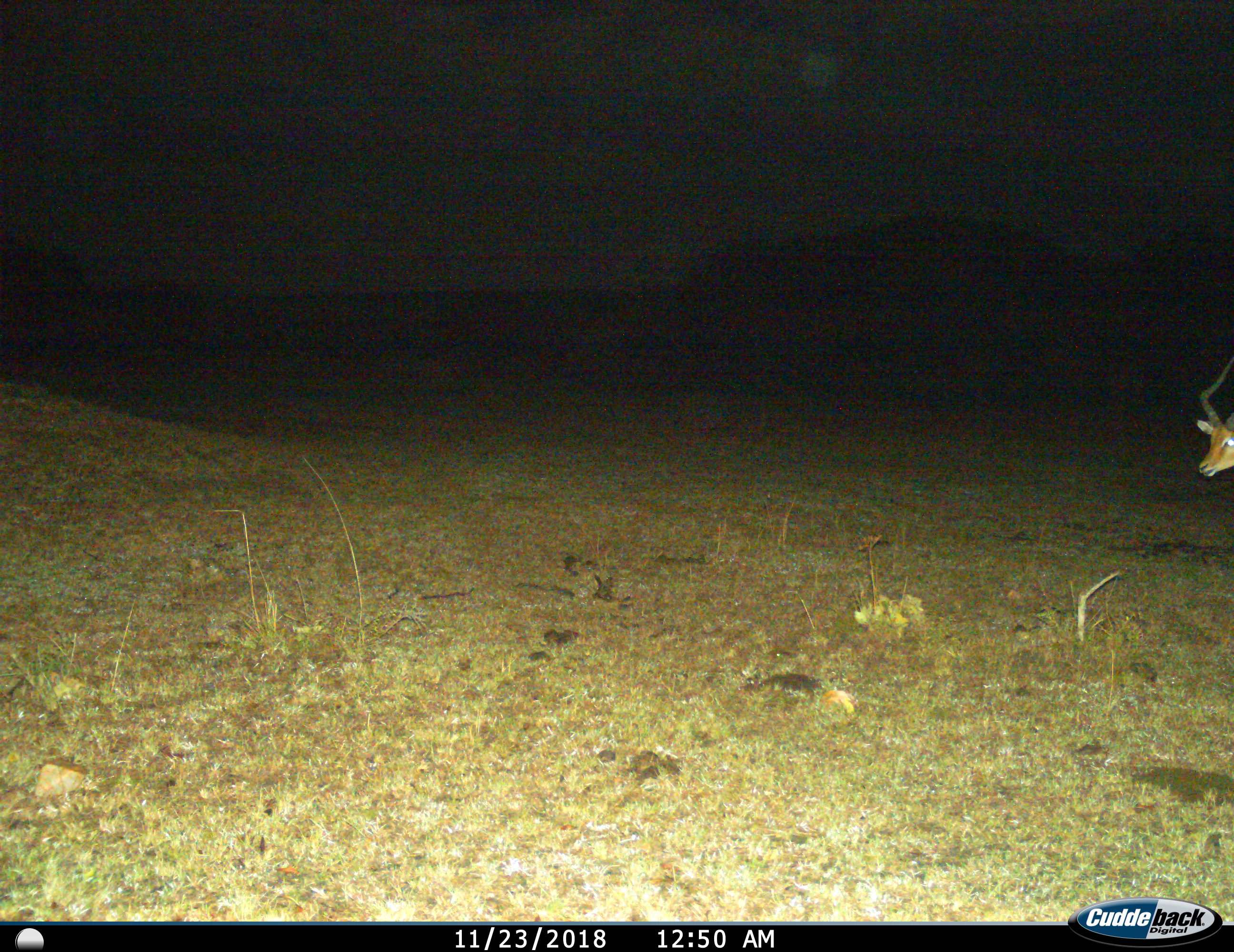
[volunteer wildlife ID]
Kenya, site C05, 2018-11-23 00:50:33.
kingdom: Animalia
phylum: Chordata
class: Mammalia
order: Artiodactyla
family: Bovidae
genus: Aepyceros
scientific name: Aepyceros melampus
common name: impala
Impala (Aepyceros melampus), count 1. Behavior (volunteer vote fractions): standing 75%, resting 0%, moving 38%, interacting 0%. Young present (vote fraction): 0%. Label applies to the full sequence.